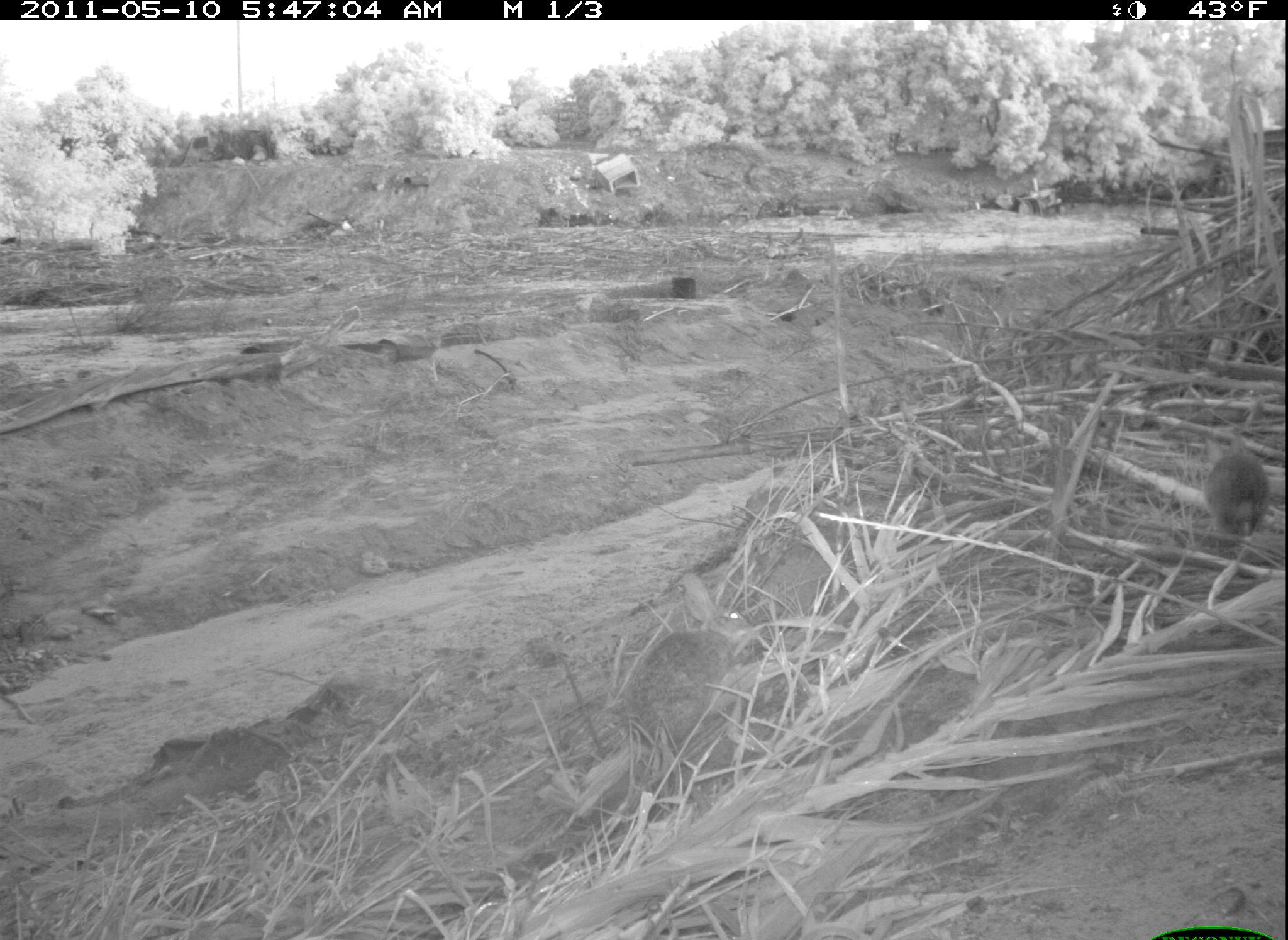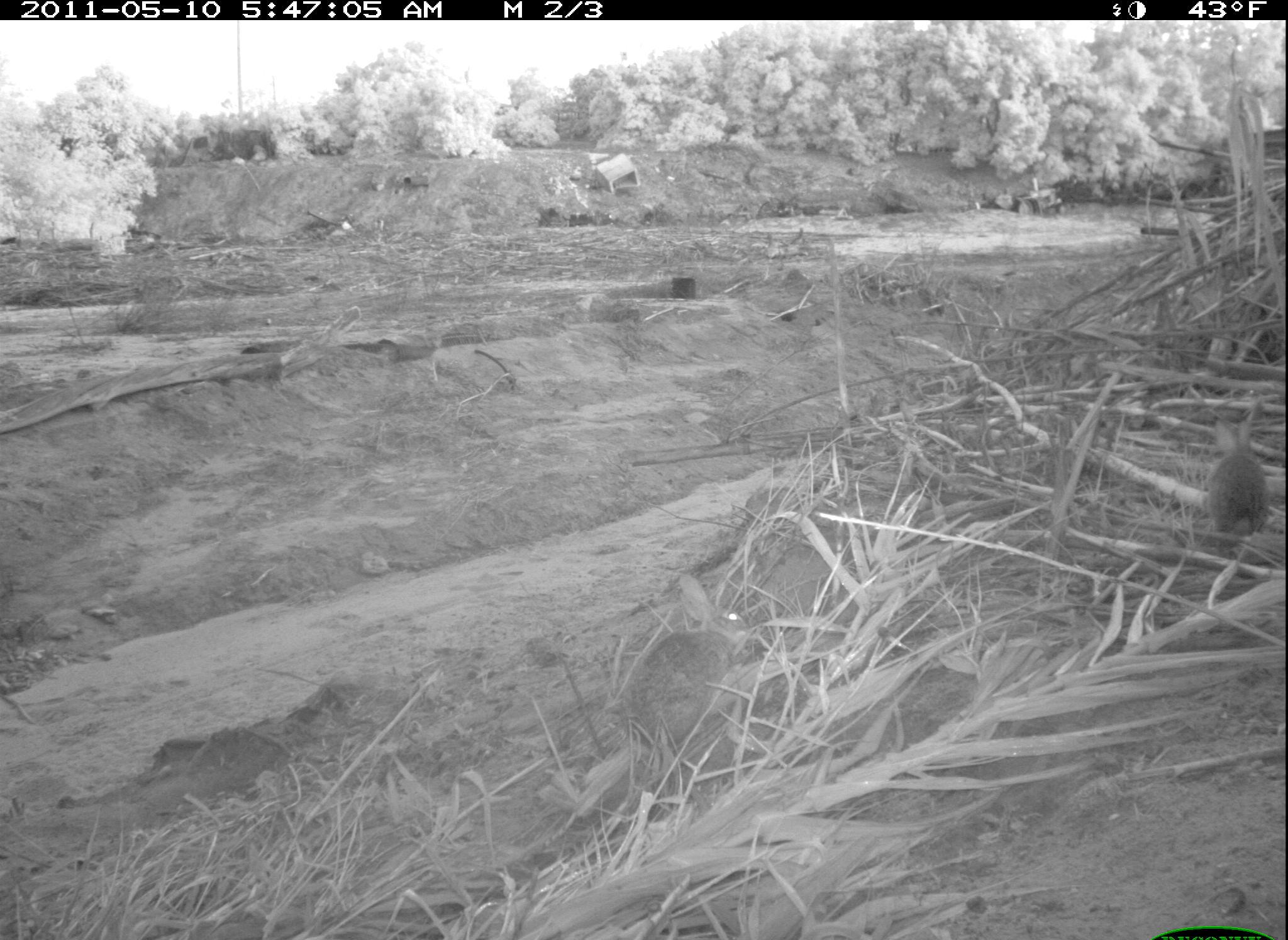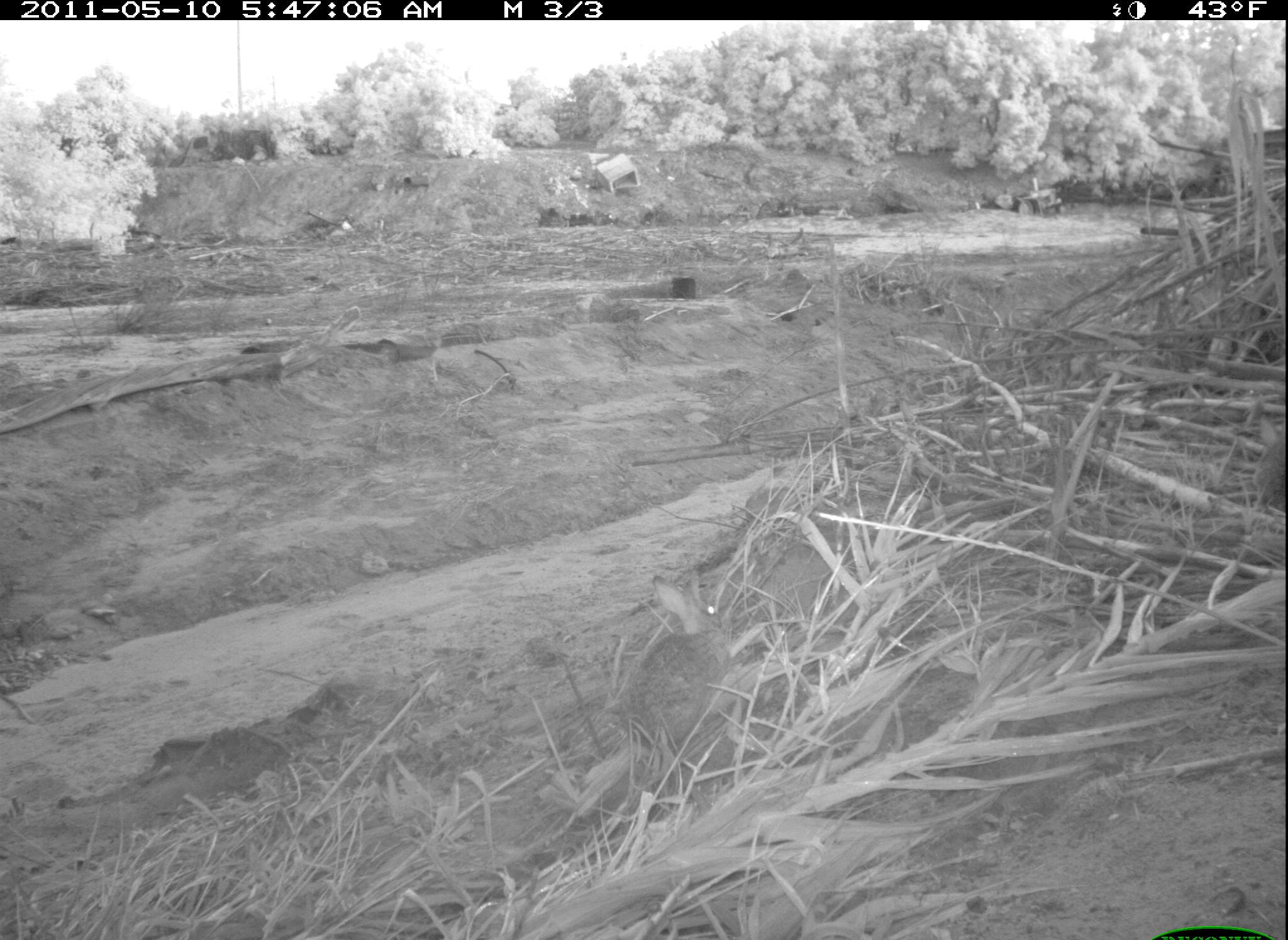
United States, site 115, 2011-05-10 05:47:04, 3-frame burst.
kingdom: Animalia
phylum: Chordata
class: Mammalia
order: Lagomorpha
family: Leporidae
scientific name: Leporidae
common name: rabbits and hares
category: rabbit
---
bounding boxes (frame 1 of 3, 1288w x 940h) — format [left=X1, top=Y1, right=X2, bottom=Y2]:
rabbit: [left=1166, top=412, right=1277, bottom=556]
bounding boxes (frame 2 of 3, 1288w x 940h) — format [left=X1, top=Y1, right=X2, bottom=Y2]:
rabbit: [left=619, top=566, right=756, bottom=757]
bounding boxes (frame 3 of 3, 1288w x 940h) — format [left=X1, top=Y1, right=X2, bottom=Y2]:
rabbit: [left=630, top=572, right=724, bottom=751]